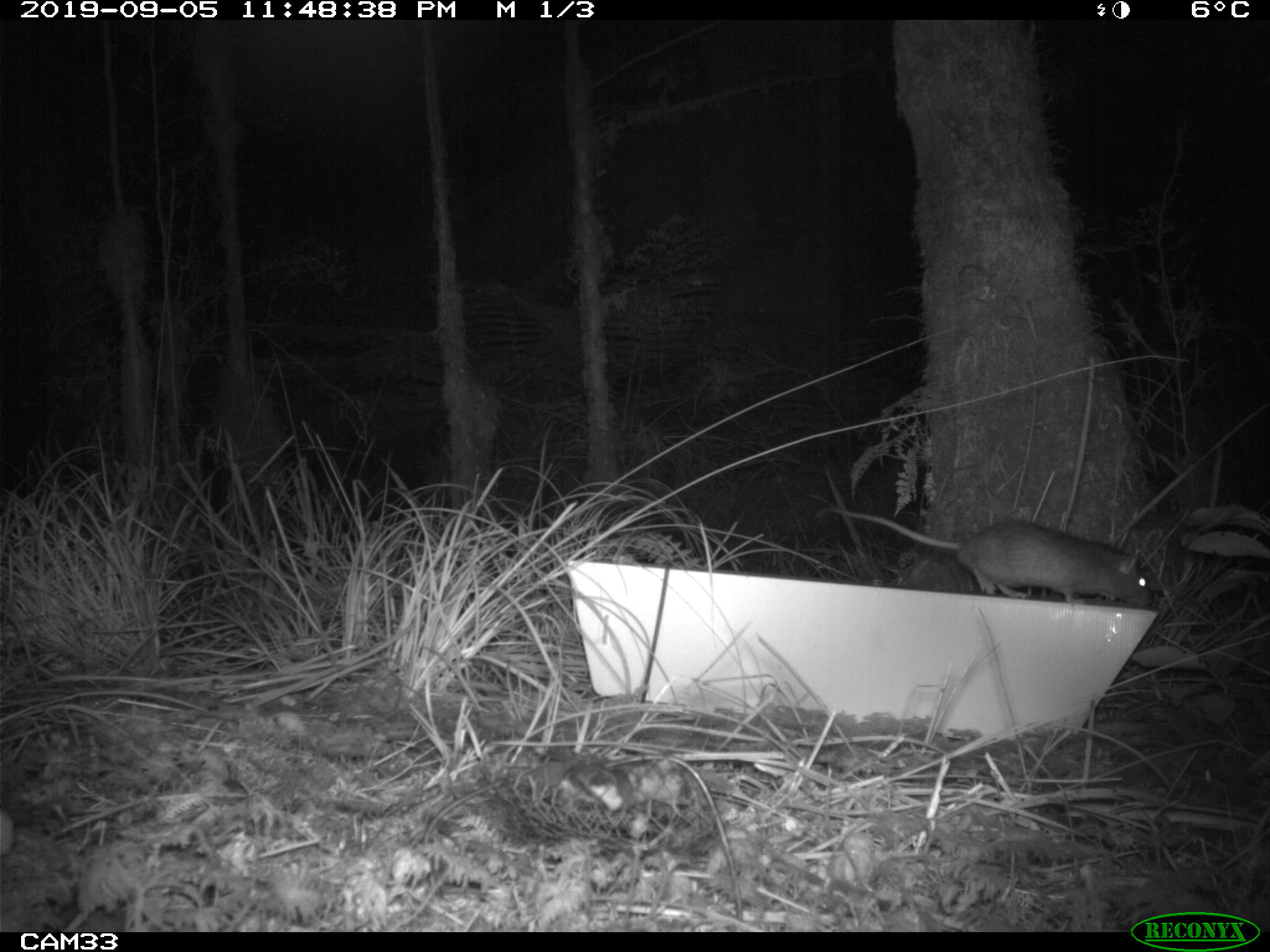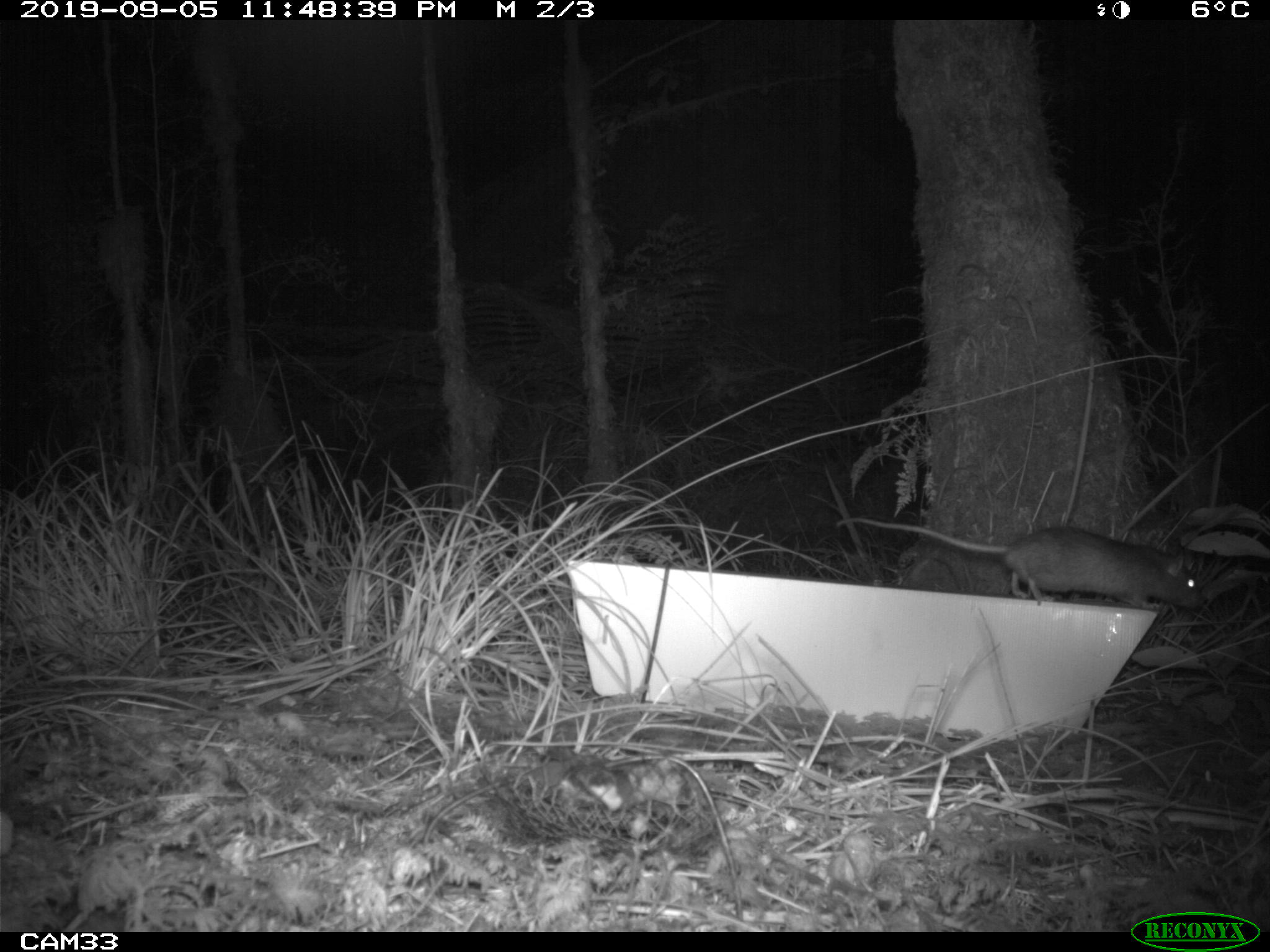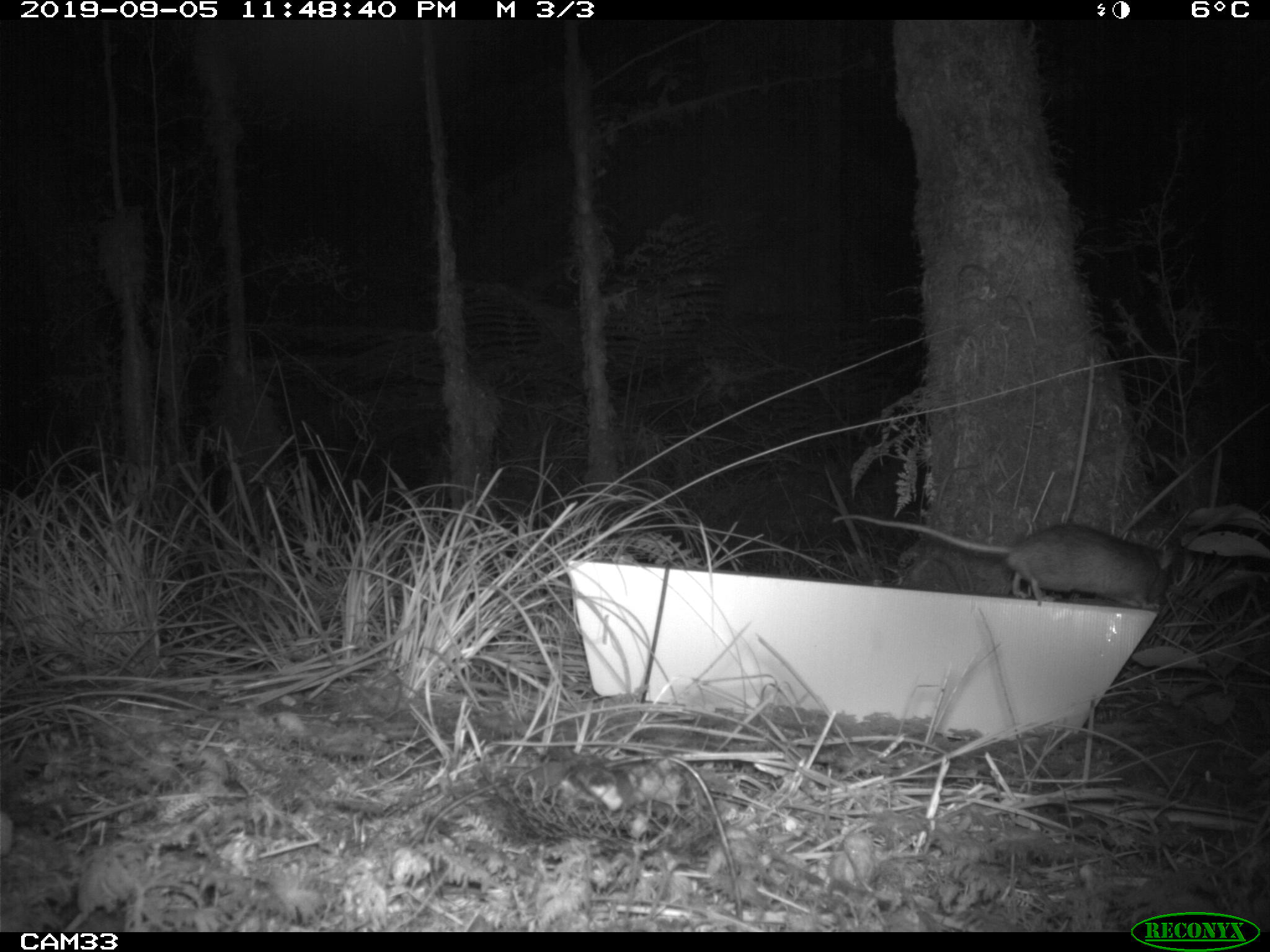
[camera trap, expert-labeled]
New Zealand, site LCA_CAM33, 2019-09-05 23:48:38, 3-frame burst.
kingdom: Animalia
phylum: Chordata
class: Mammalia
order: Rodentia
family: Muridae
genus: Rattus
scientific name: Rattus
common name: rat